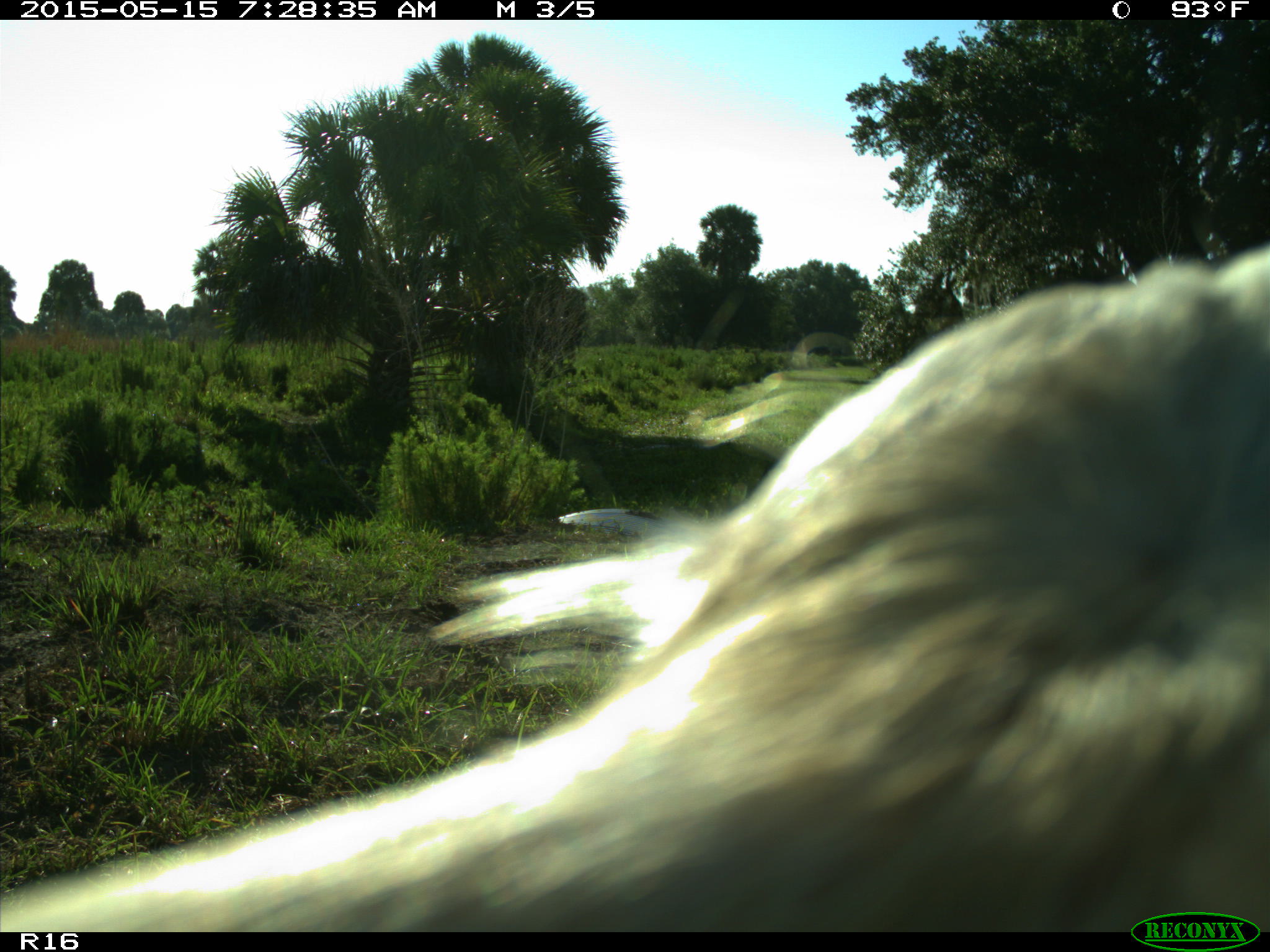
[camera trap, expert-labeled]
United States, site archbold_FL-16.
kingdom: Animalia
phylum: Chordata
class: Mammalia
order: Artiodactyla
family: Bovidae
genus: Bos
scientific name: Bos taurus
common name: domestic cow